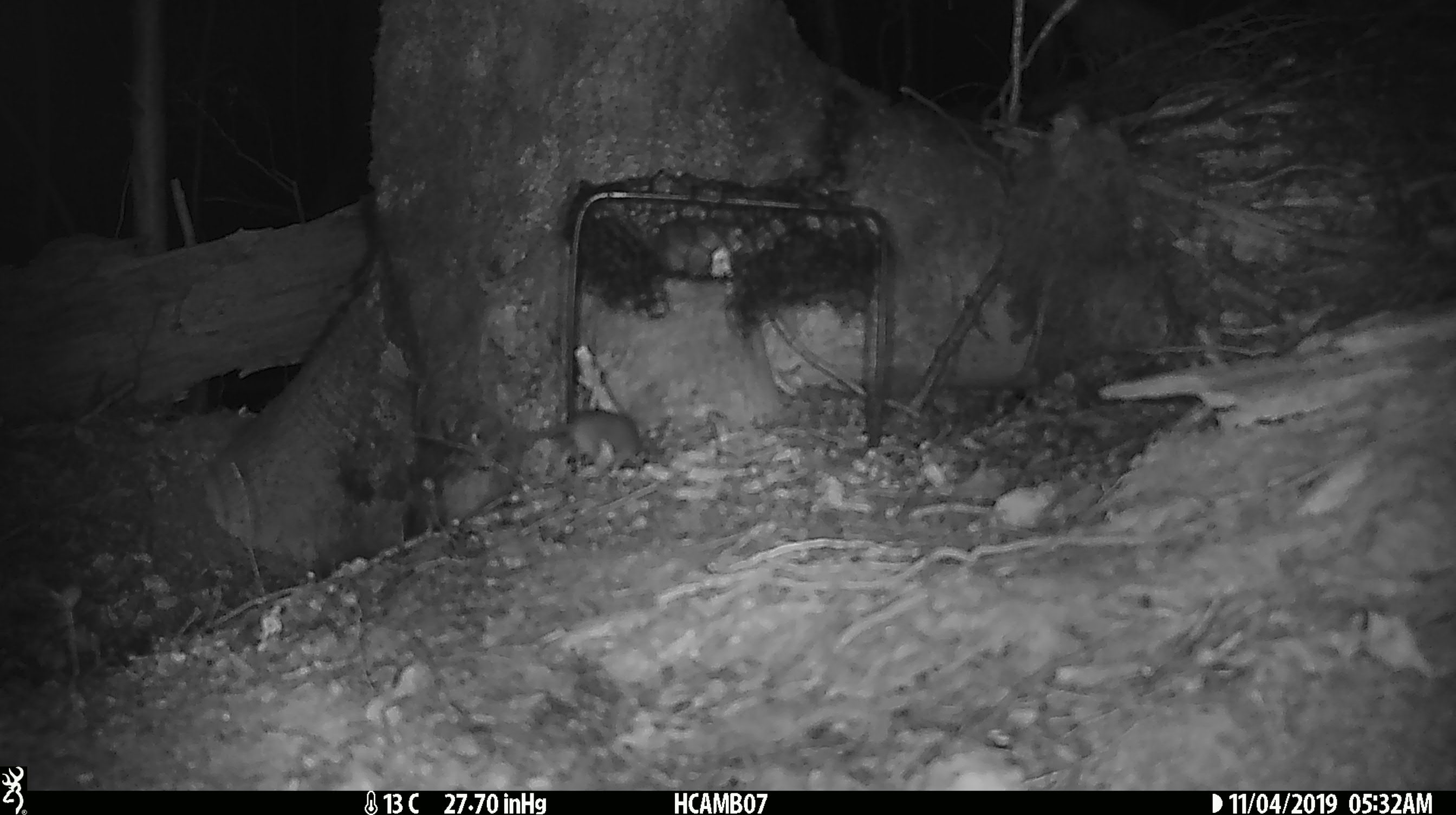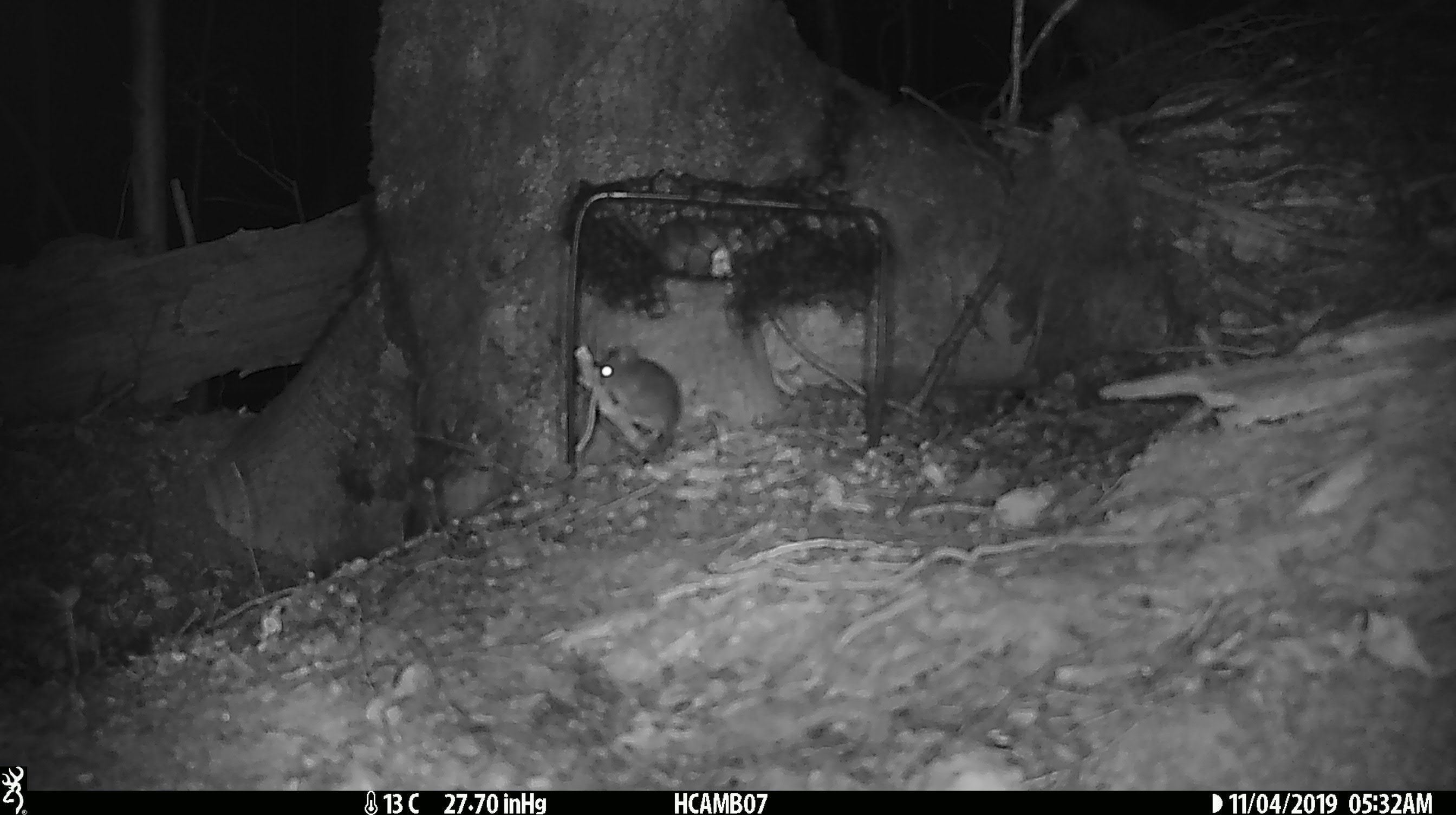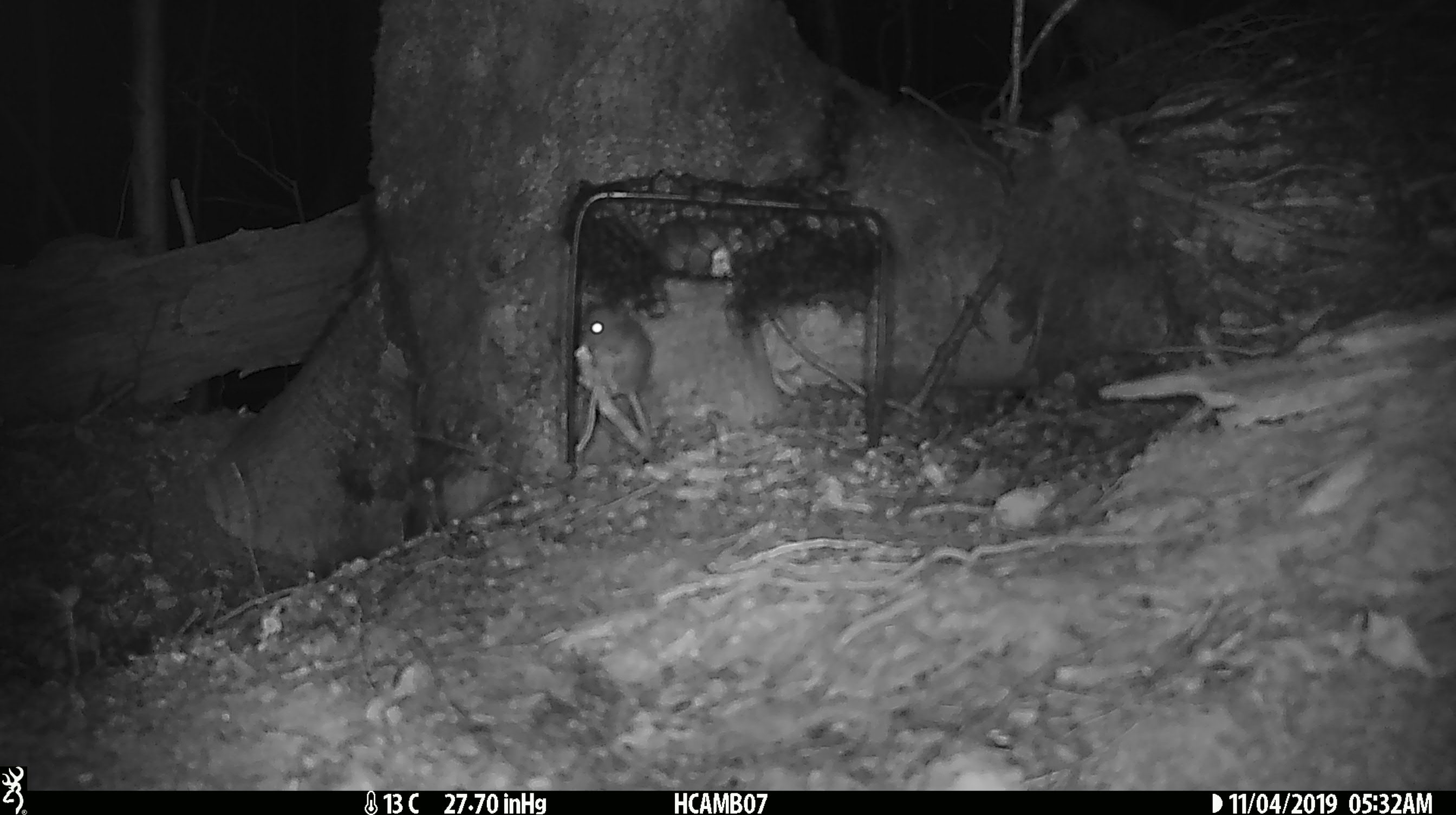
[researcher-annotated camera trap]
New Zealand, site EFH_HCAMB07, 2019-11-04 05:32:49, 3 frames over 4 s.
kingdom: Animalia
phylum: Chordata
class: Mammalia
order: Rodentia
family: Muridae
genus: Mus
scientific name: Mus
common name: mouse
Mouse (Mus).